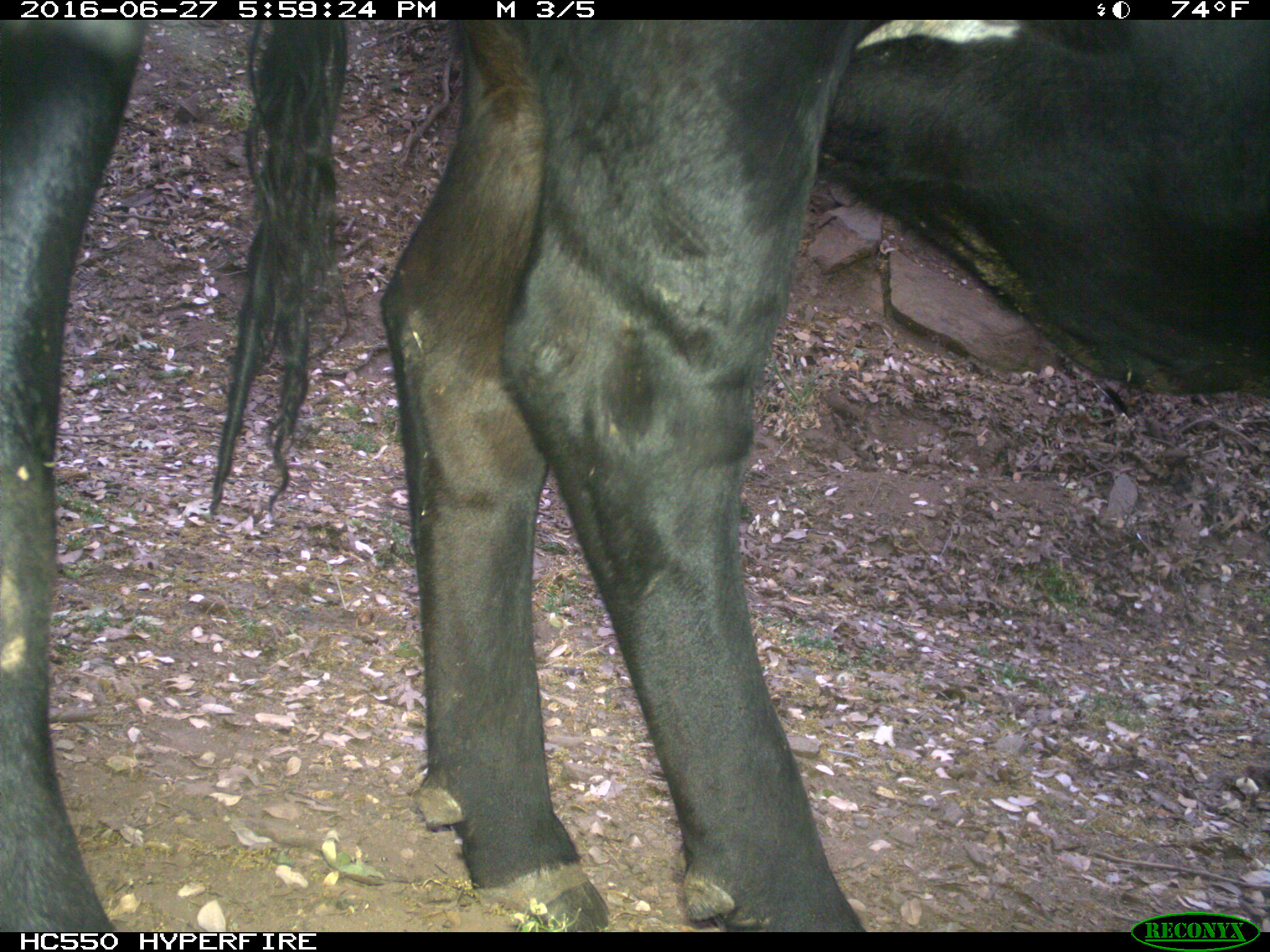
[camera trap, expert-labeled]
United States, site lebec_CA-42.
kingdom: Animalia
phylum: Chordata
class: Mammalia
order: Artiodactyla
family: Bovidae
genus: Bos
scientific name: Bos taurus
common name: domestic cow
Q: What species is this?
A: Bos taurus (domestic cow).